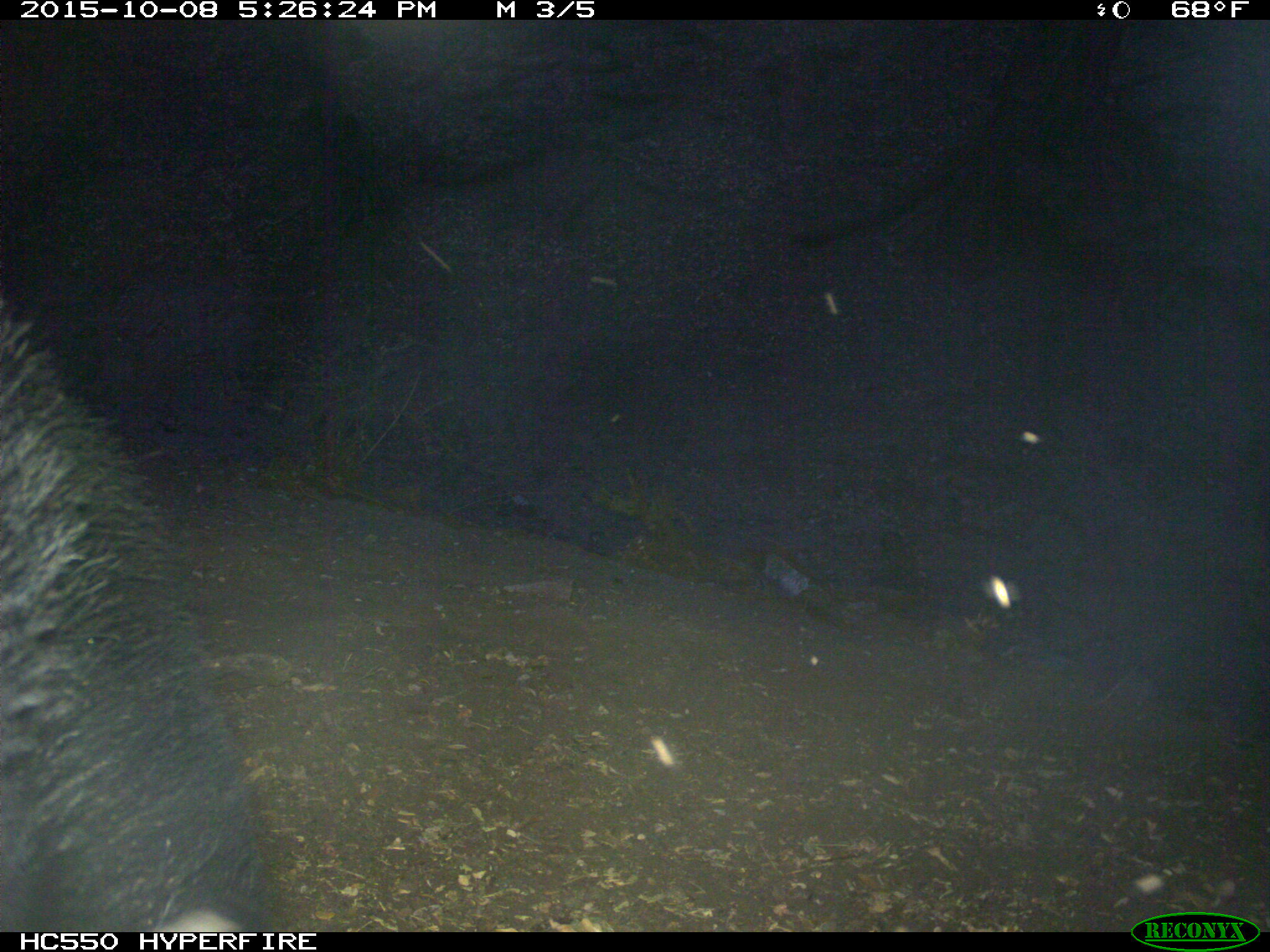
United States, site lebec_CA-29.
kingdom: Animalia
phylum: Chordata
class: Mammalia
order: Artiodactyla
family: Suidae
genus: Sus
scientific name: Sus scrofa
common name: wild boar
Sus scrofa (wild boar).